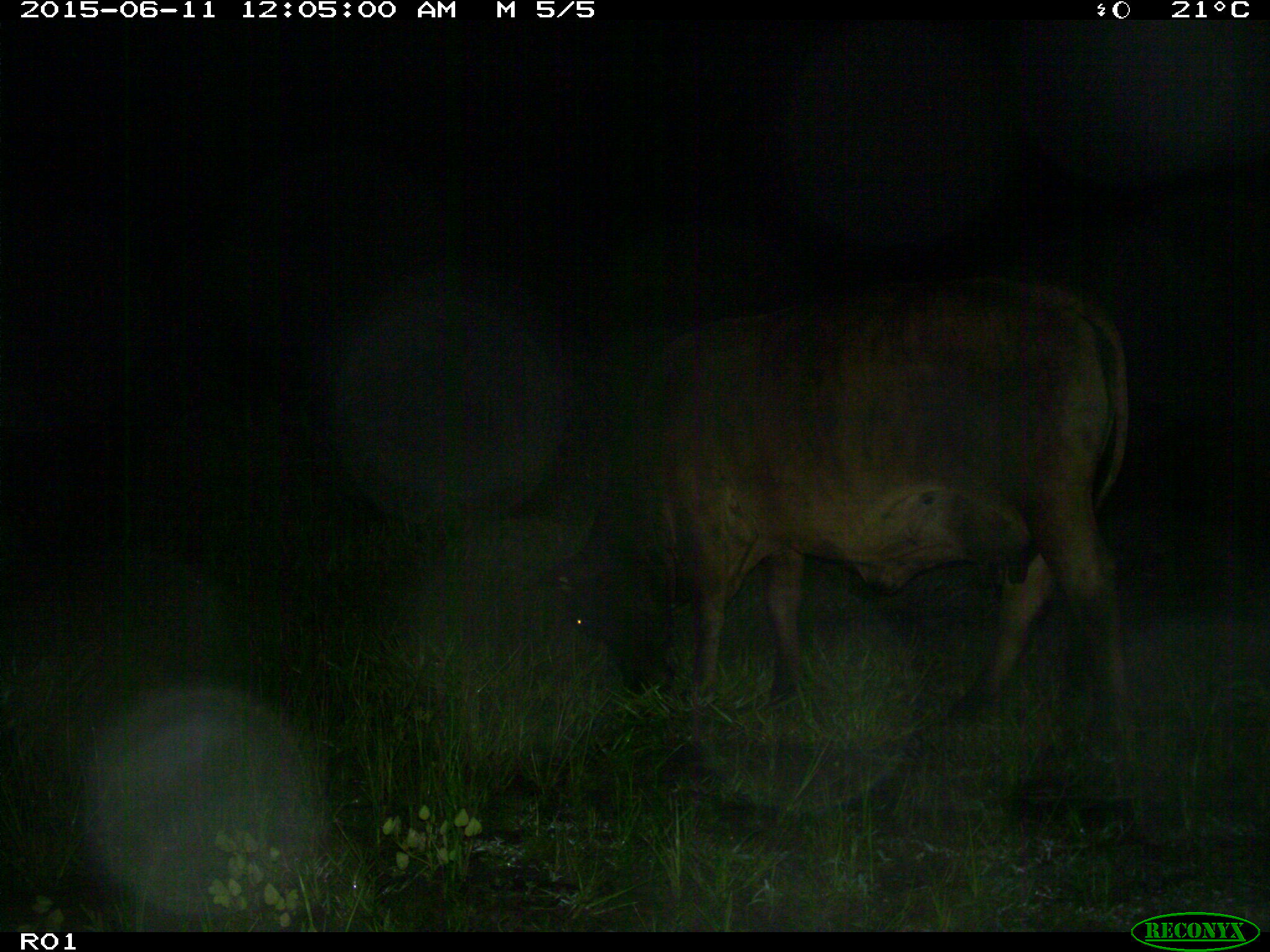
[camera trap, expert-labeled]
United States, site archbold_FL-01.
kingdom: Animalia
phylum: Chordata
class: Mammalia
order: Artiodactyla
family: Bovidae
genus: Bos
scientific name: Bos taurus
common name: domestic cow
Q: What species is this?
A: Bos taurus (domestic cow).